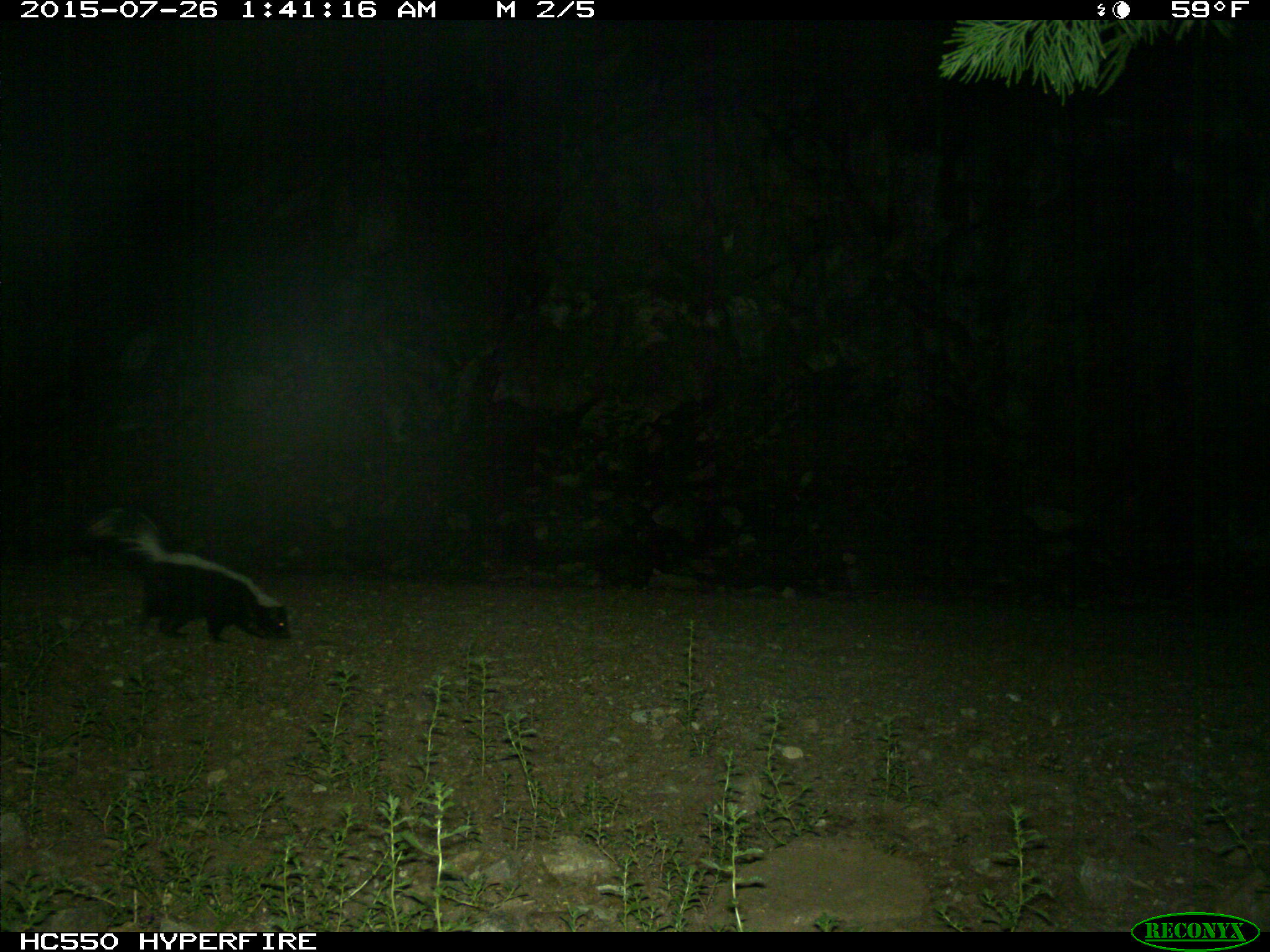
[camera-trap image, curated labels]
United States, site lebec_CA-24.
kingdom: Animalia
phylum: Chordata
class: Mammalia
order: Carnivora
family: Mephitidae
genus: Mephitis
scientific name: Mephitis mephitis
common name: striped skunk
Mephitis mephitis (striped skunk).